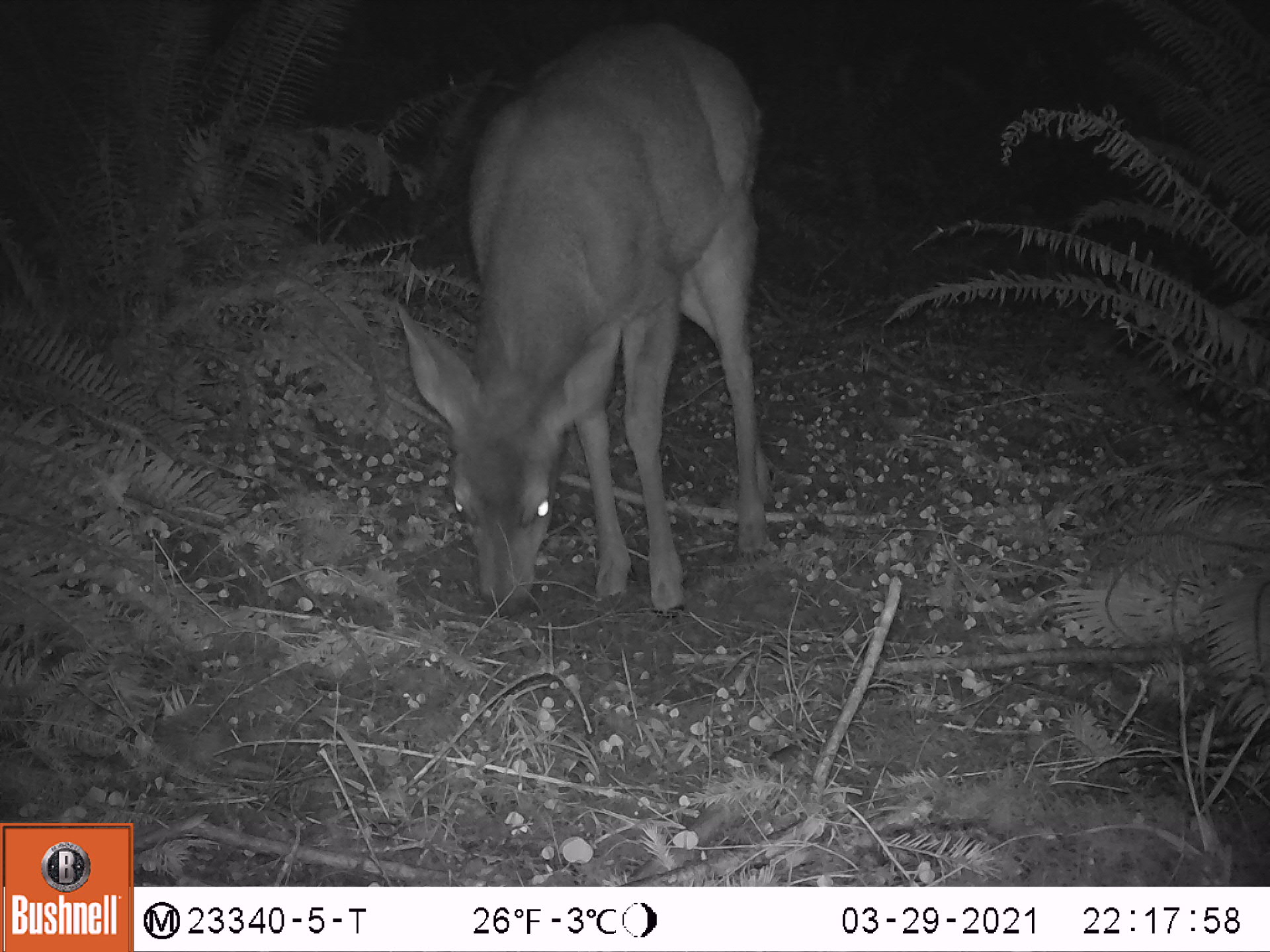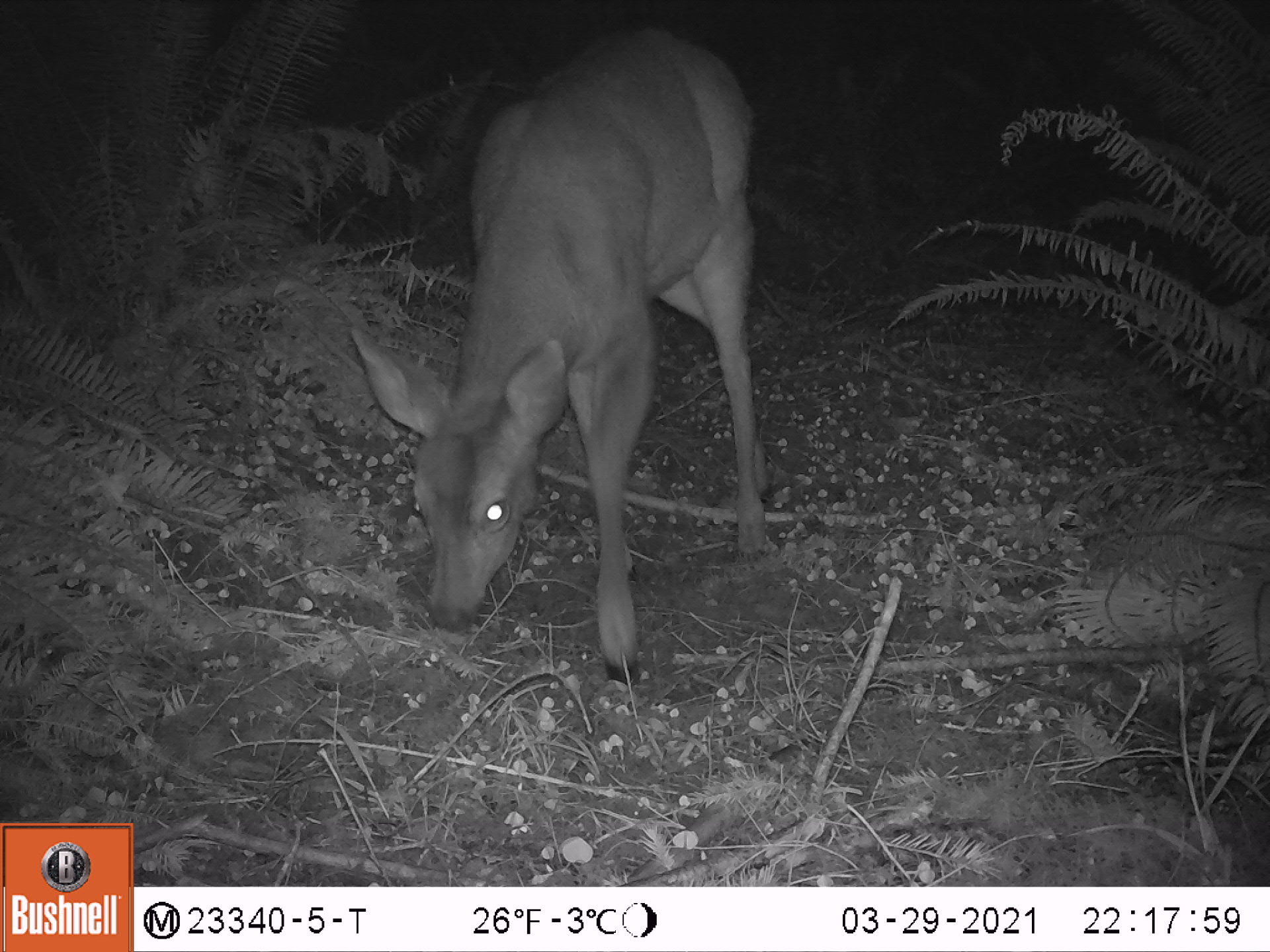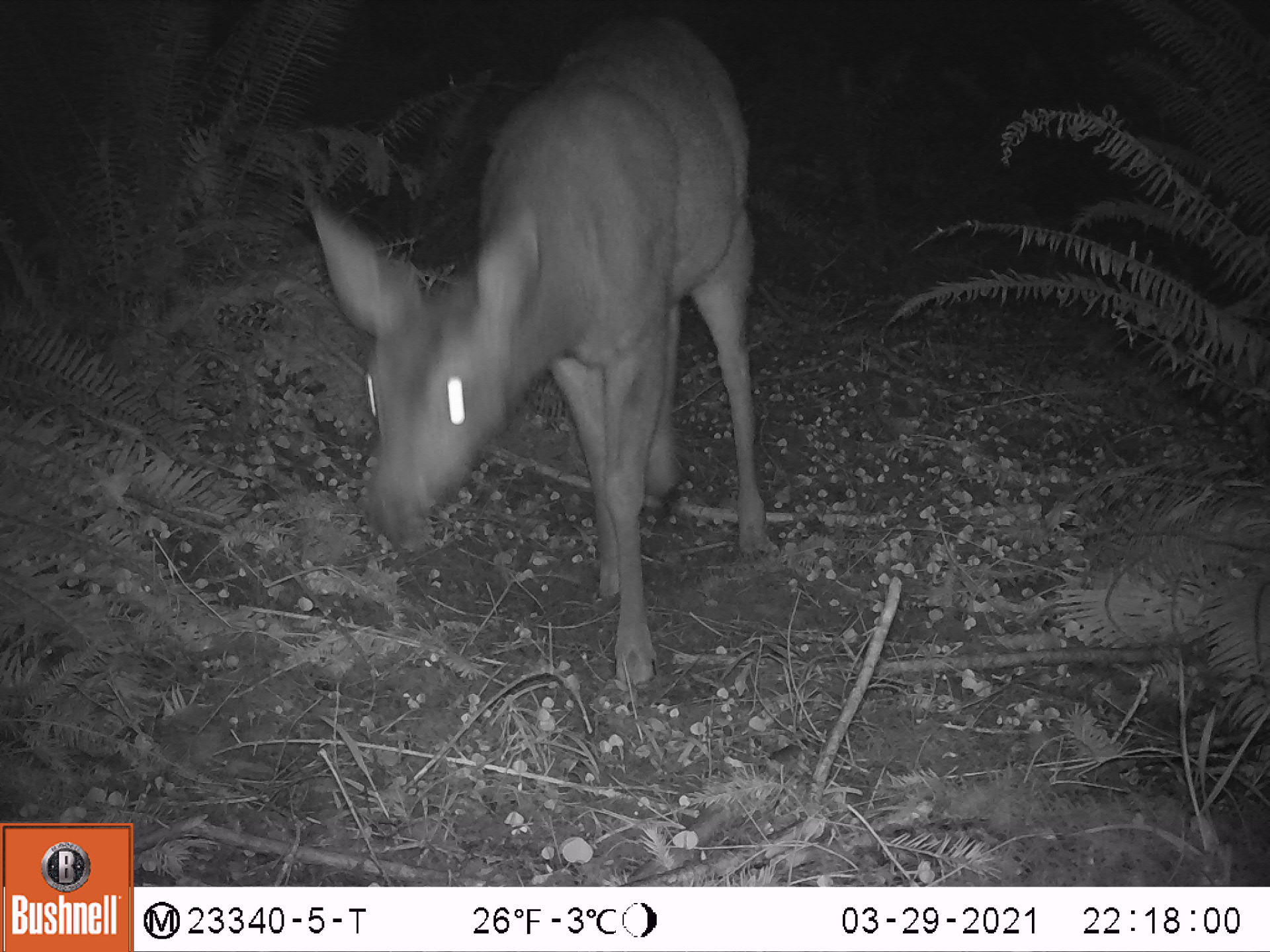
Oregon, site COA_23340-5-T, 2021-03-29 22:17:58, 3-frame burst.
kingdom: Animalia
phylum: Chordata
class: Mammalia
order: Artiodactyla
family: Cervidae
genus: Odocoileus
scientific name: Odocoileus hemionus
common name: black-tailed deer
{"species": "black-tailed deer (Odocoileus hemionus)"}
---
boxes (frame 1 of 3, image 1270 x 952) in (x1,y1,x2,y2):
black-tailed deer: (390,17,775,654)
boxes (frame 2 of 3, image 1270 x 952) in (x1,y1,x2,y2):
black-tailed deer: (348,24,769,702)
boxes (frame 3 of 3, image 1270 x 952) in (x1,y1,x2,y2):
black-tailed deer: (295,9,768,711)